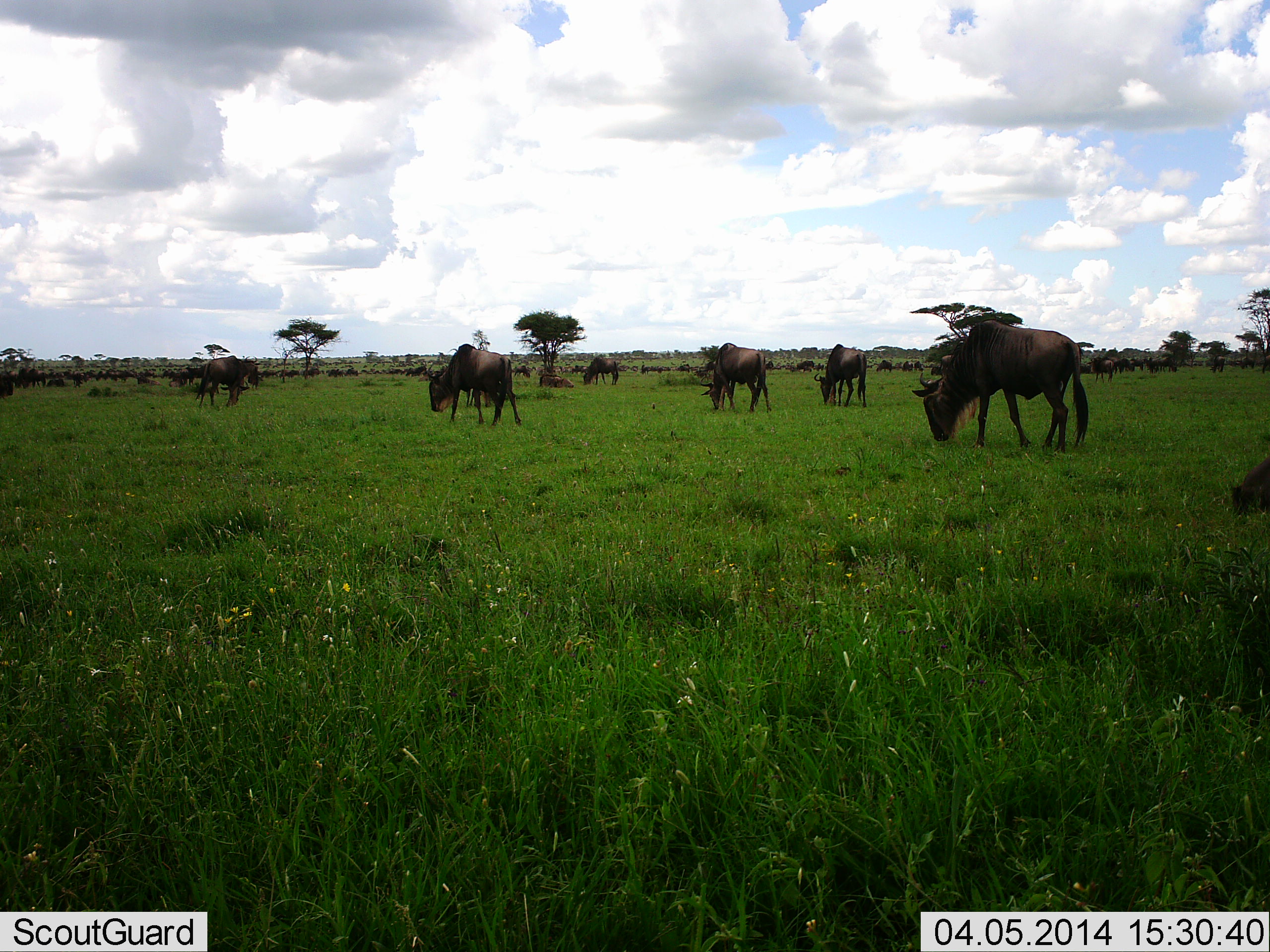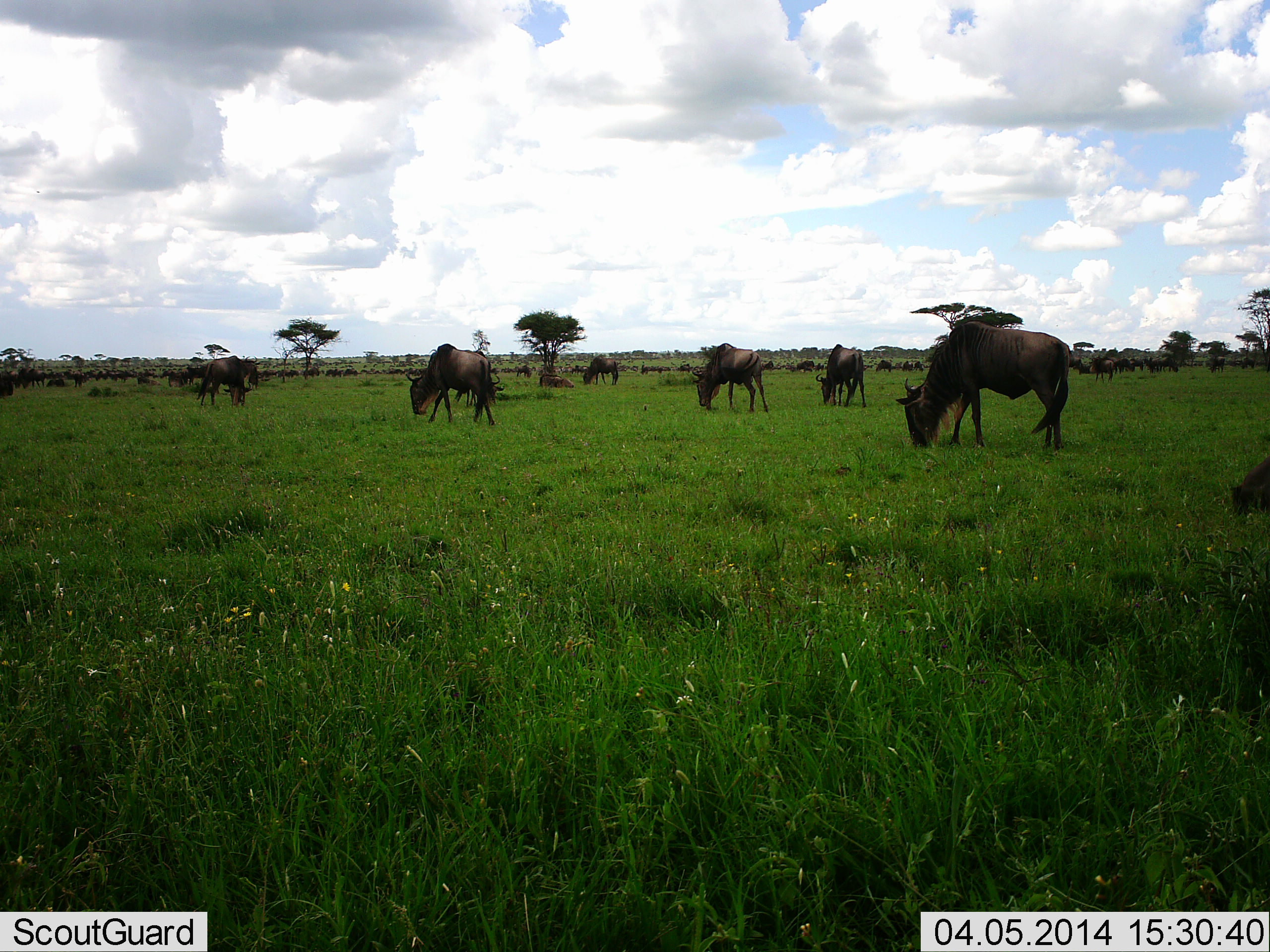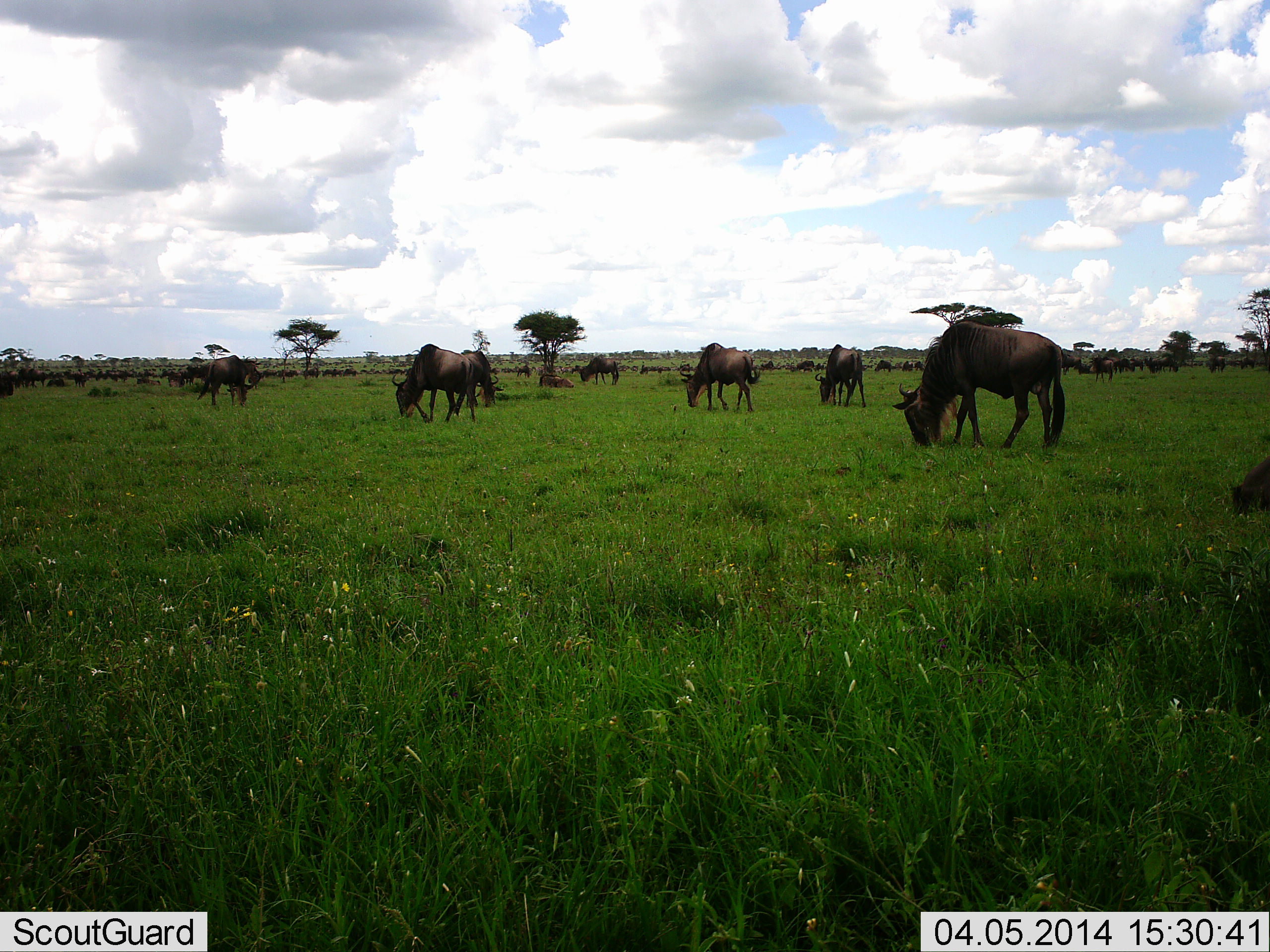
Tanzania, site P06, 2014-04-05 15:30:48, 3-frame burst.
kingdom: Animalia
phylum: Chordata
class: Mammalia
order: Artiodactyla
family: Bovidae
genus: Connochaetes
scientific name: Connochaetes taurinus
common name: blue wildebeest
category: wildebeest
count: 51+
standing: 30%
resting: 10%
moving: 30%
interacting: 0%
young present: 0%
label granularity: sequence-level